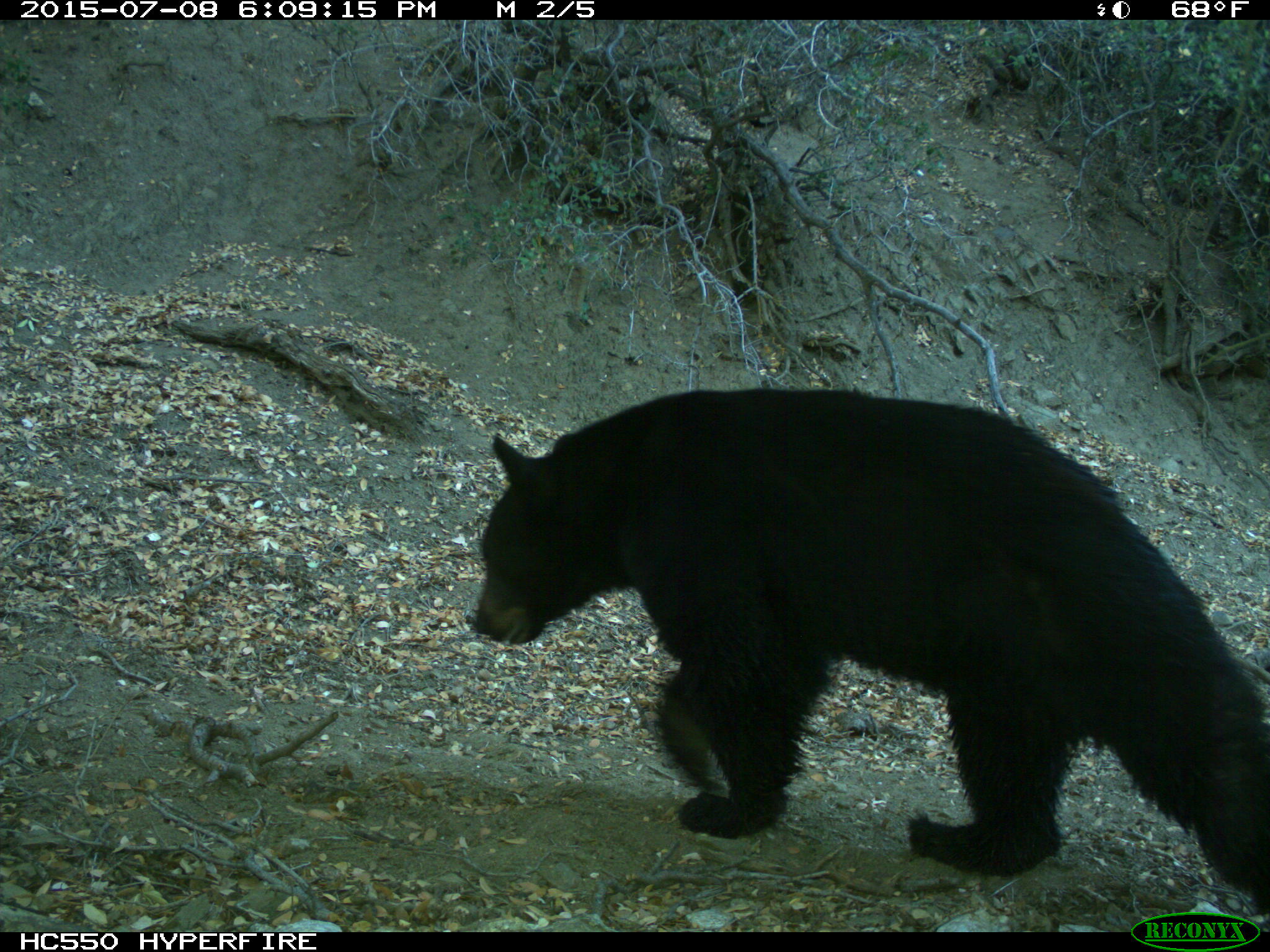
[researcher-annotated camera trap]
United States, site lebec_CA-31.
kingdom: Animalia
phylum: Chordata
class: Mammalia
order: Carnivora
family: Ursidae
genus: Ursus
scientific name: Ursus americanus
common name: american black bear